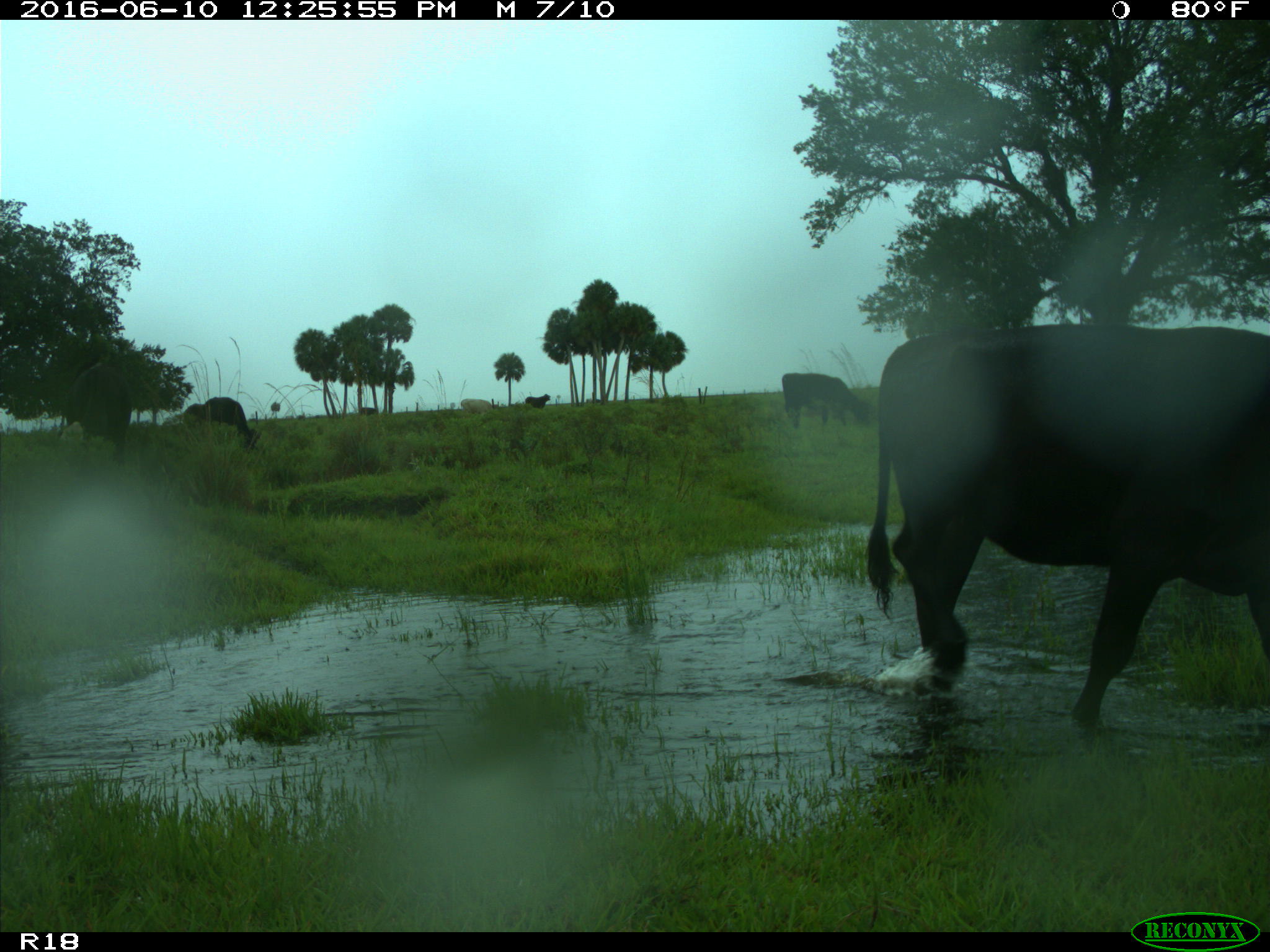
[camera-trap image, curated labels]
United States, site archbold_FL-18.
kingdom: Animalia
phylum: Chordata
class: Mammalia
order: Artiodactyla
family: Bovidae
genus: Bos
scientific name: Bos taurus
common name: domestic cow